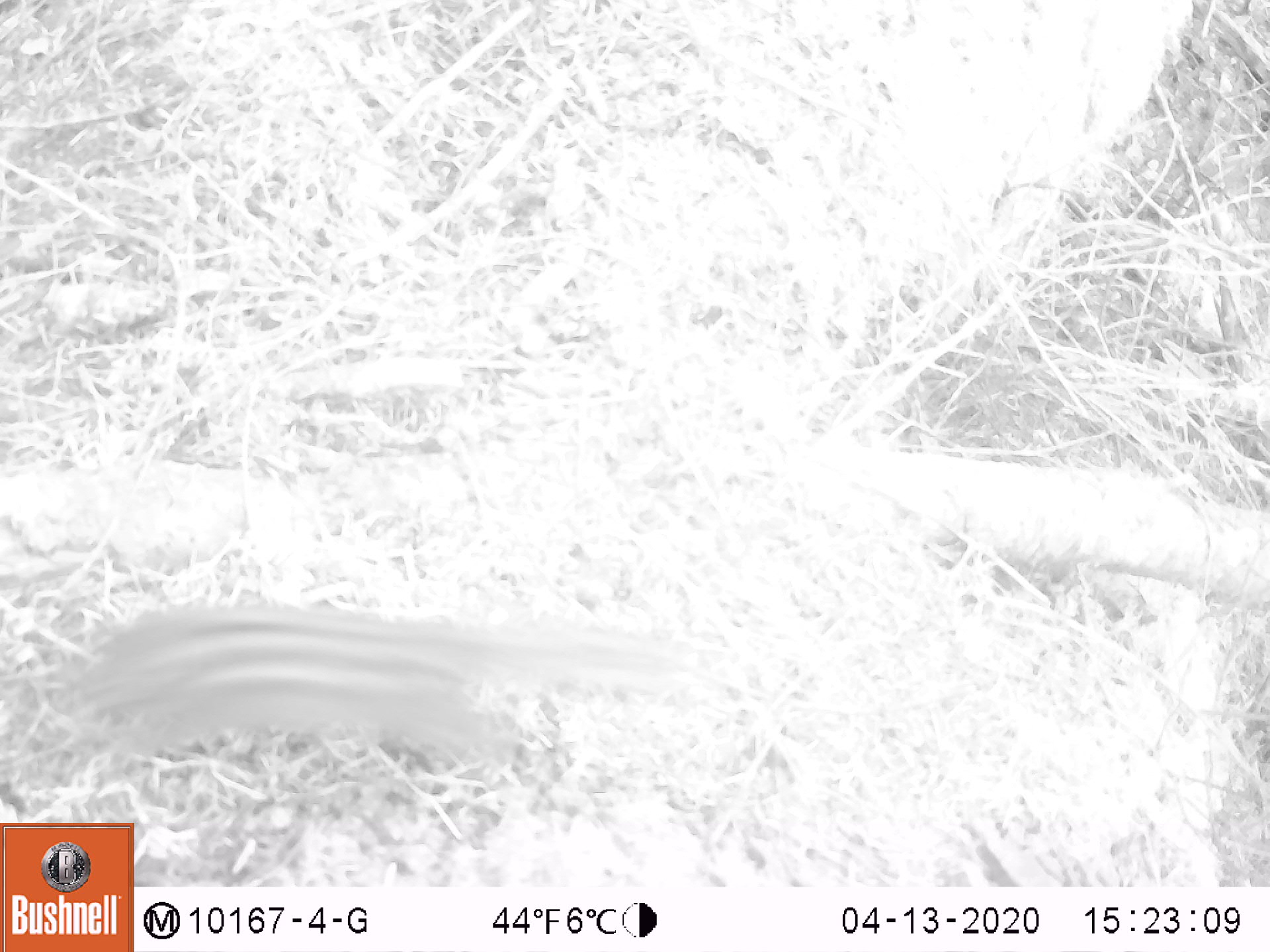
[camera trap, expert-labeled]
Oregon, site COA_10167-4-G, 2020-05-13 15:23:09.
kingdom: Animalia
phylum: Chordata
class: Mammalia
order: Rodentia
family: Sciuridae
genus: Neotamias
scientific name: Neotamias townsendii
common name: townsend's chipmunk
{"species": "townsend's chipmunk (Neotamias townsendii)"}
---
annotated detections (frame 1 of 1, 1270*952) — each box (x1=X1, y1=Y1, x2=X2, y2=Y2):
townsend's chipmunk: (x1=51, y1=604, x2=704, y2=783)